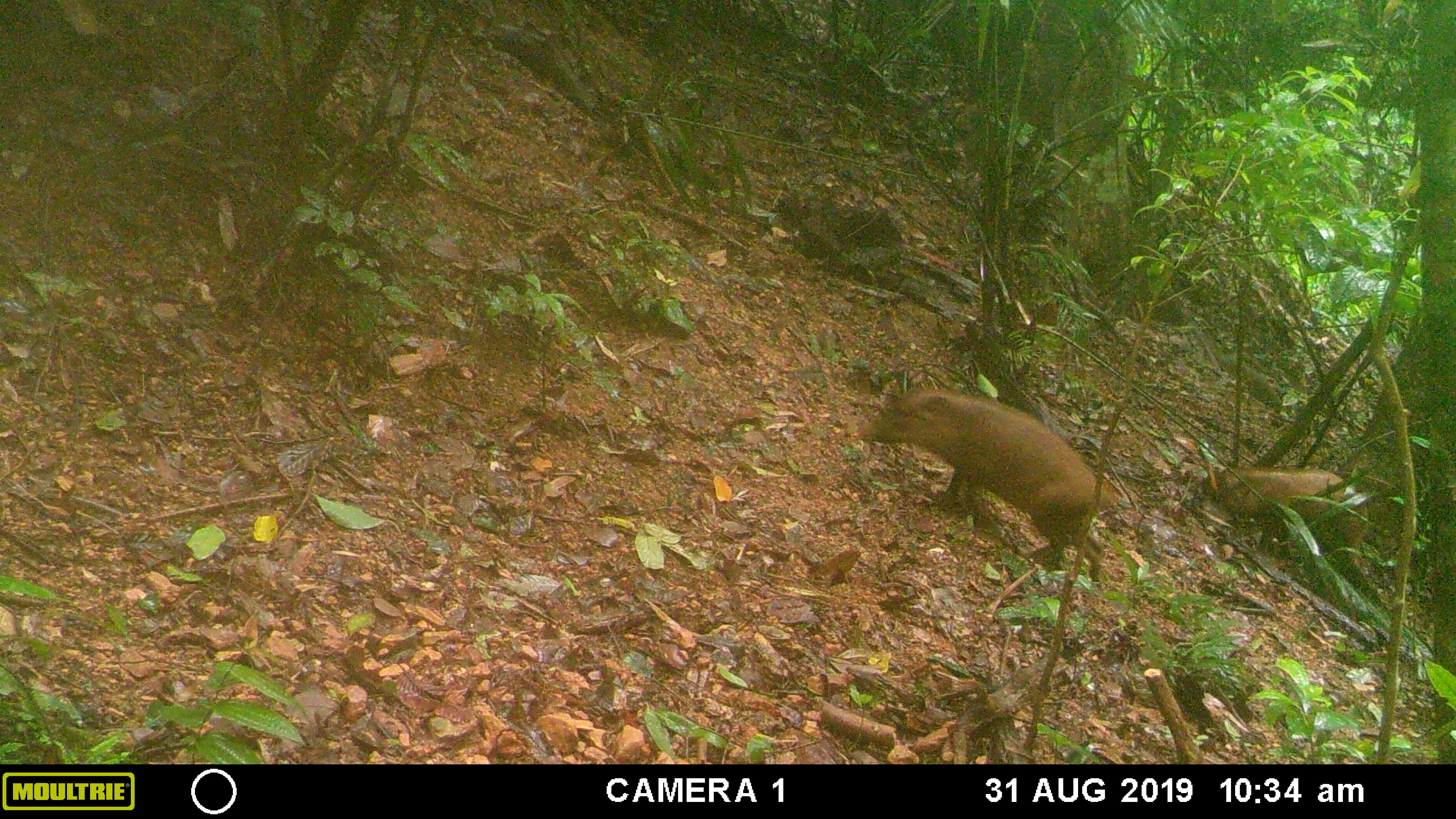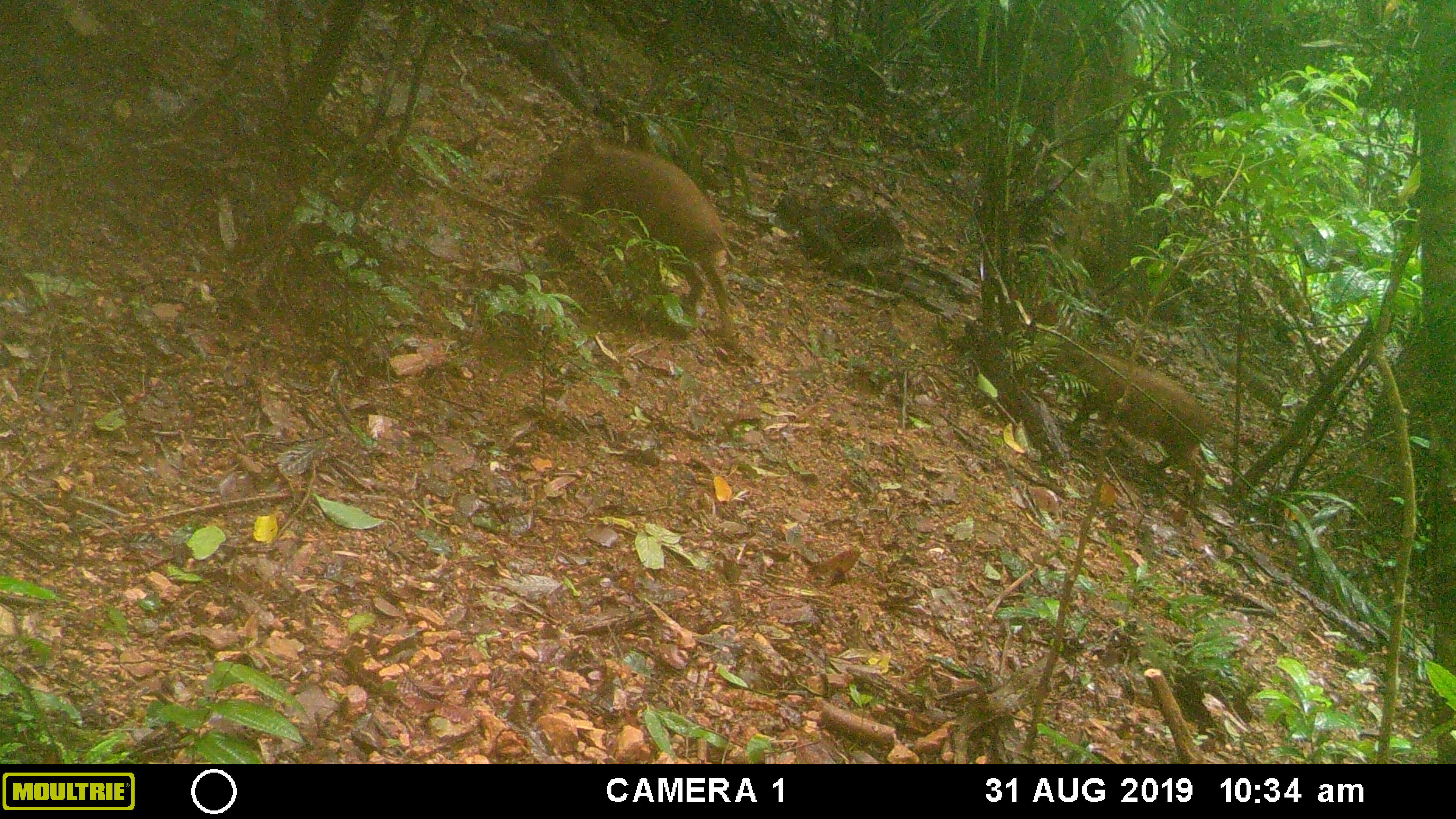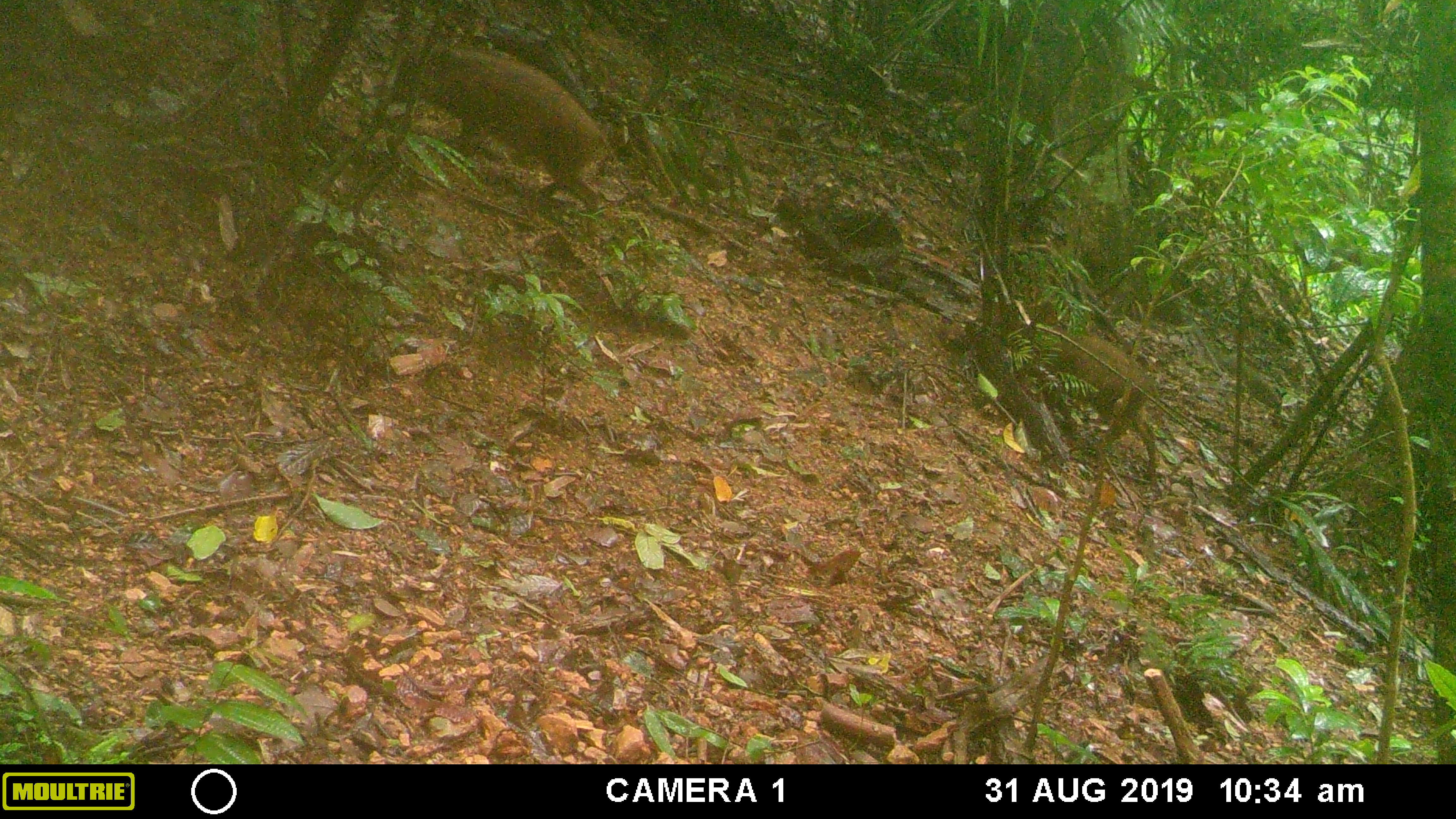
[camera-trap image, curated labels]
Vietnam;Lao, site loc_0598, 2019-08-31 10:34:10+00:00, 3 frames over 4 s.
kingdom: Animalia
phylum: Chordata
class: Mammalia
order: Artiodactyla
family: Suidae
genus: Sus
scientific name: Sus scrofa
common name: eurasian wild pig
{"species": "eurasian wild pig (Sus scrofa)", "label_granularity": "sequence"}